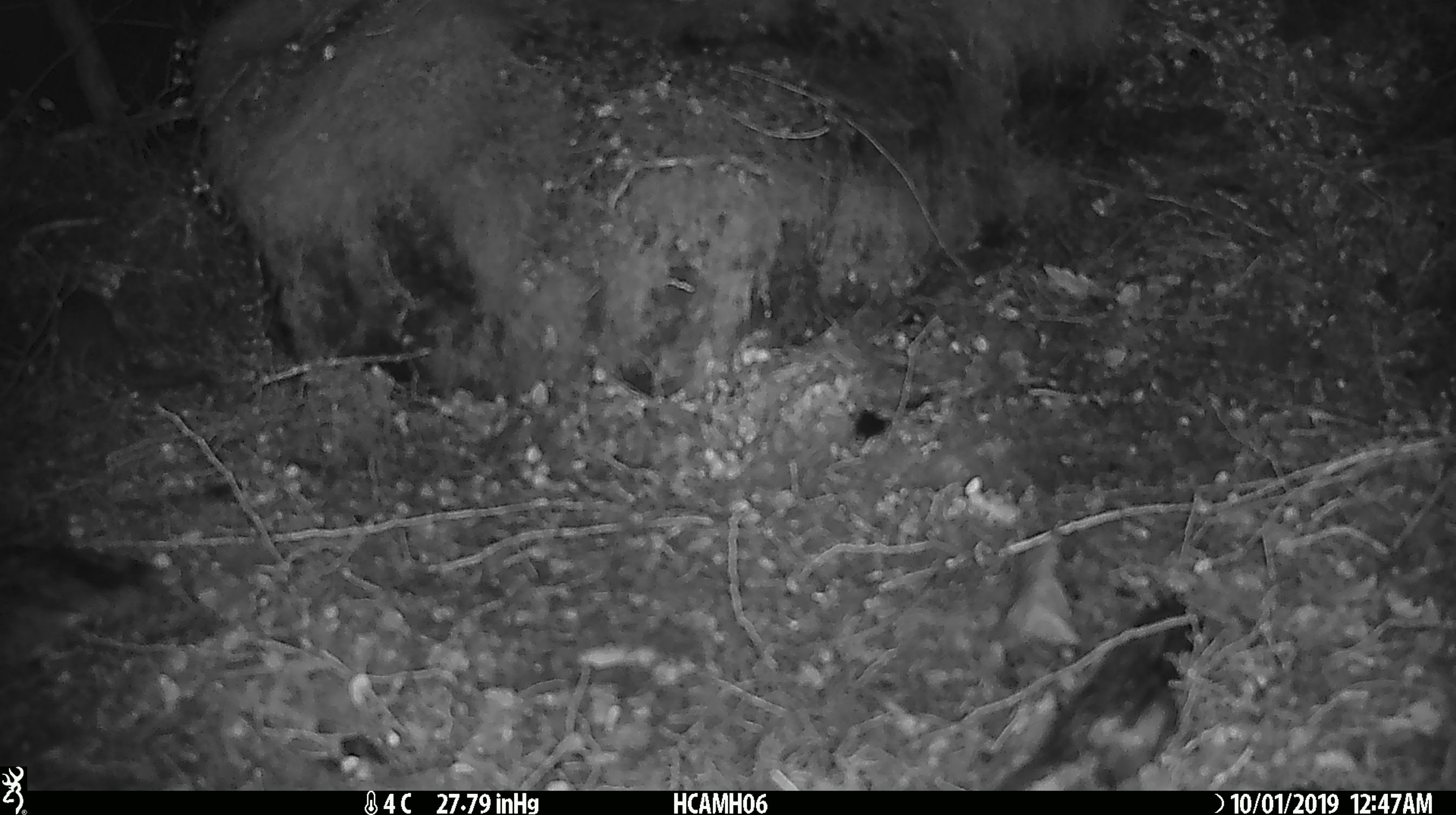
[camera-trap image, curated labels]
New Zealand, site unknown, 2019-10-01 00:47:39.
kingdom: Animalia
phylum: Chordata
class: Mammalia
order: Rodentia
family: Muridae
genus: Mus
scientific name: Mus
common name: mouse